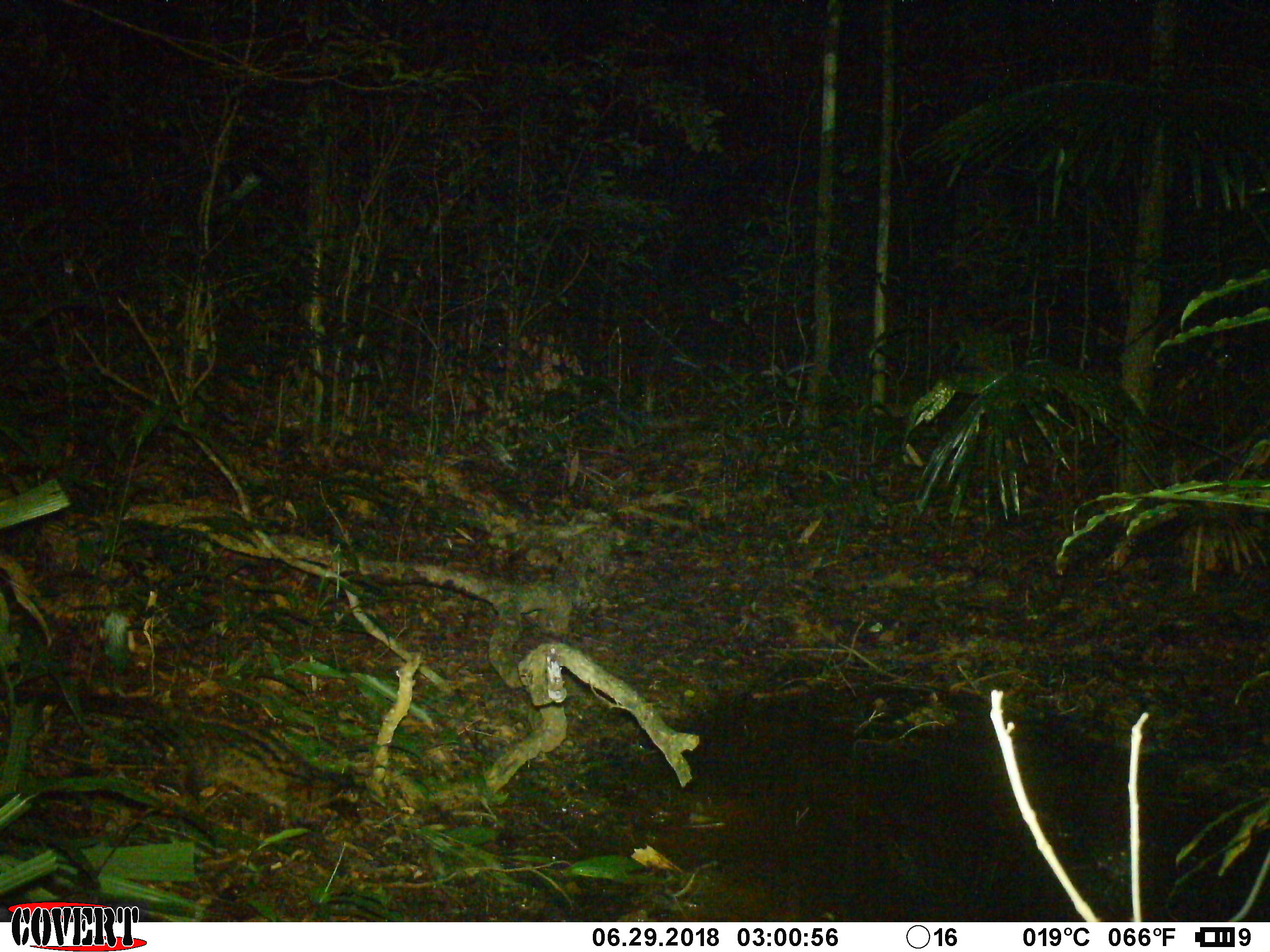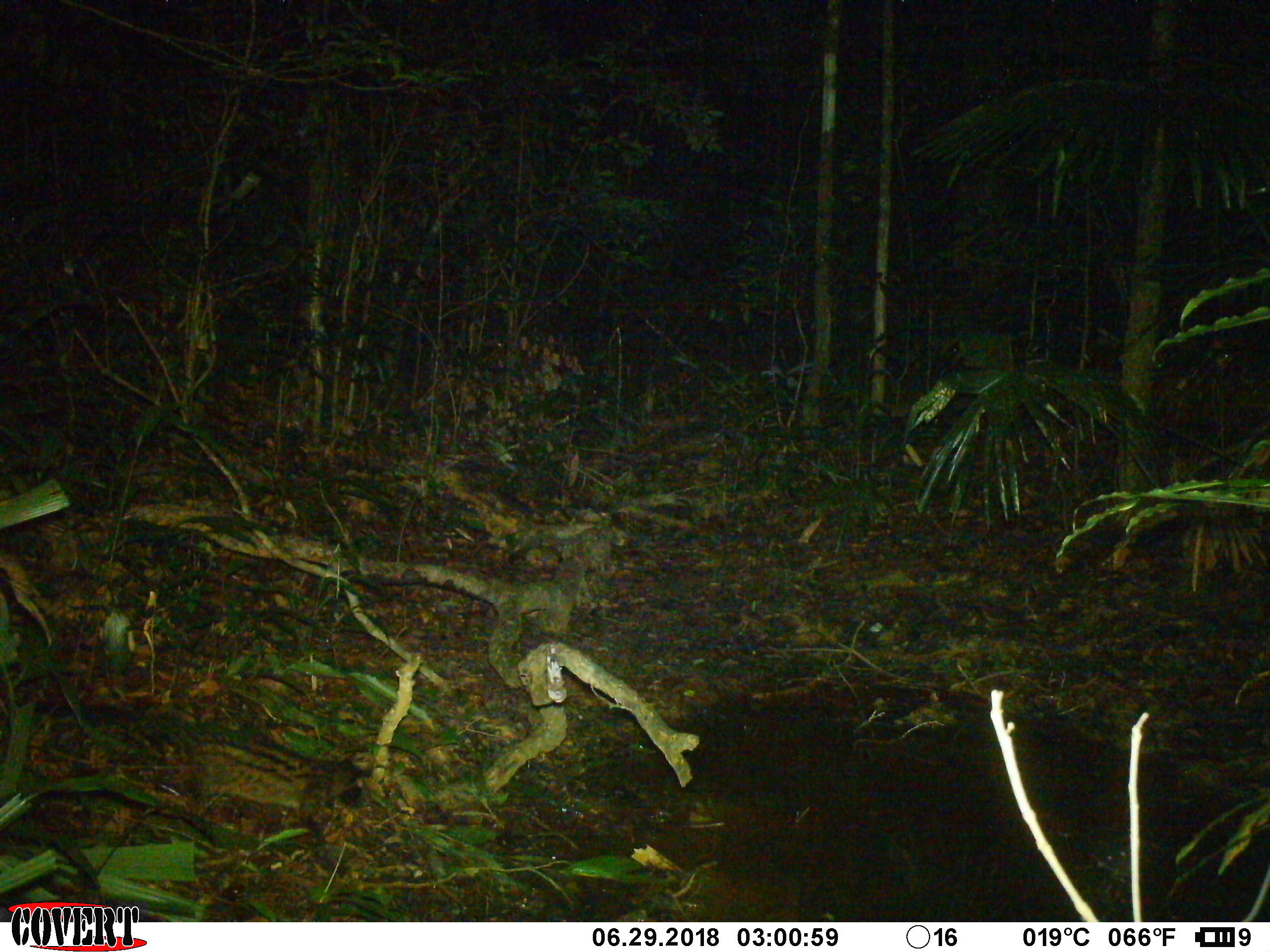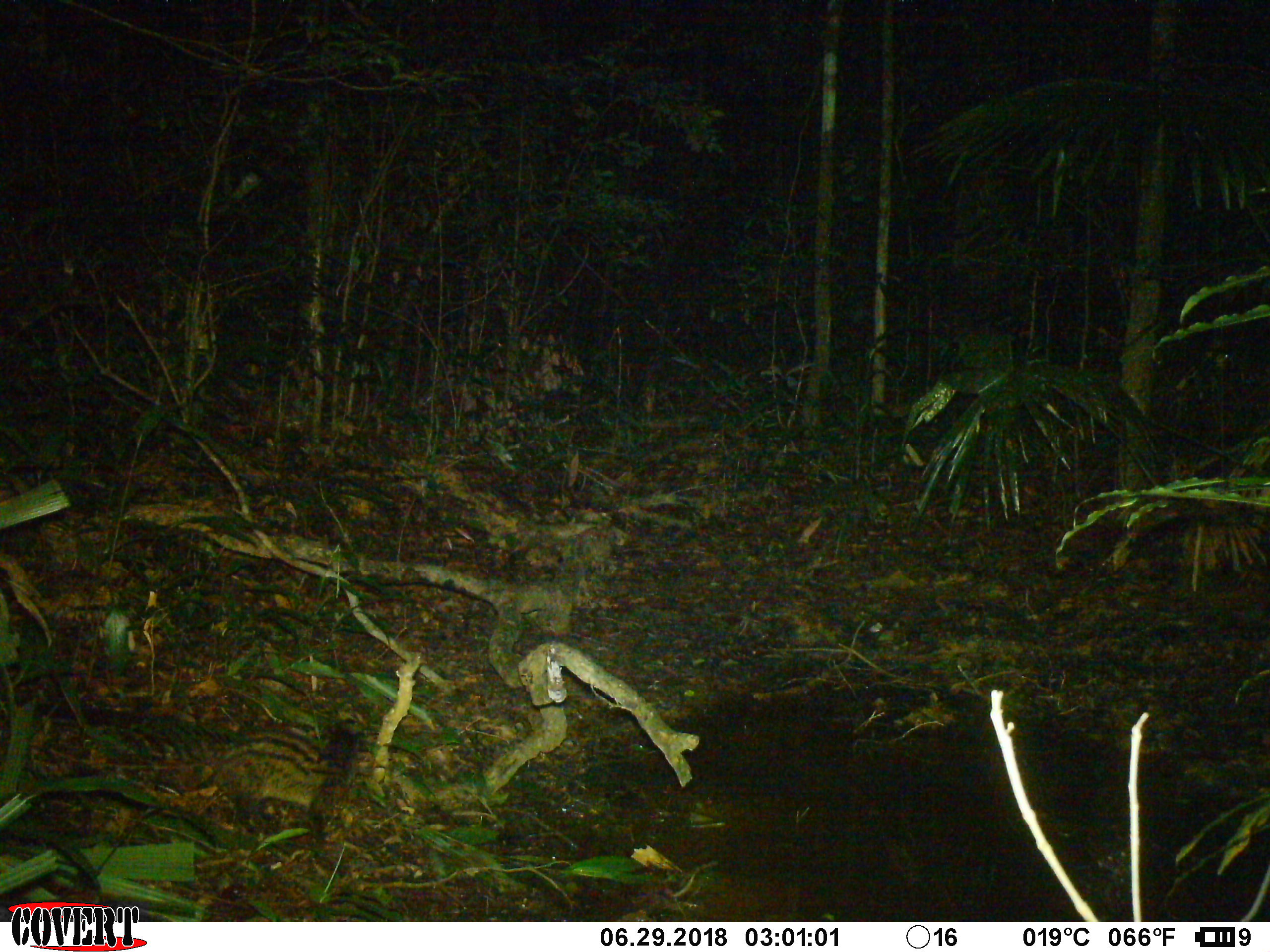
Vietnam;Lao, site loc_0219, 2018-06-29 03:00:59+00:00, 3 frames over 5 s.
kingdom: Animalia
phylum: Chordata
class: Mammalia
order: Carnivora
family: Viverridae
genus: Paradoxurus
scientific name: Paradoxurus hermaphroditus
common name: common palm civet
Common palm civet (Paradoxurus hermaphroditus). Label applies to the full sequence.